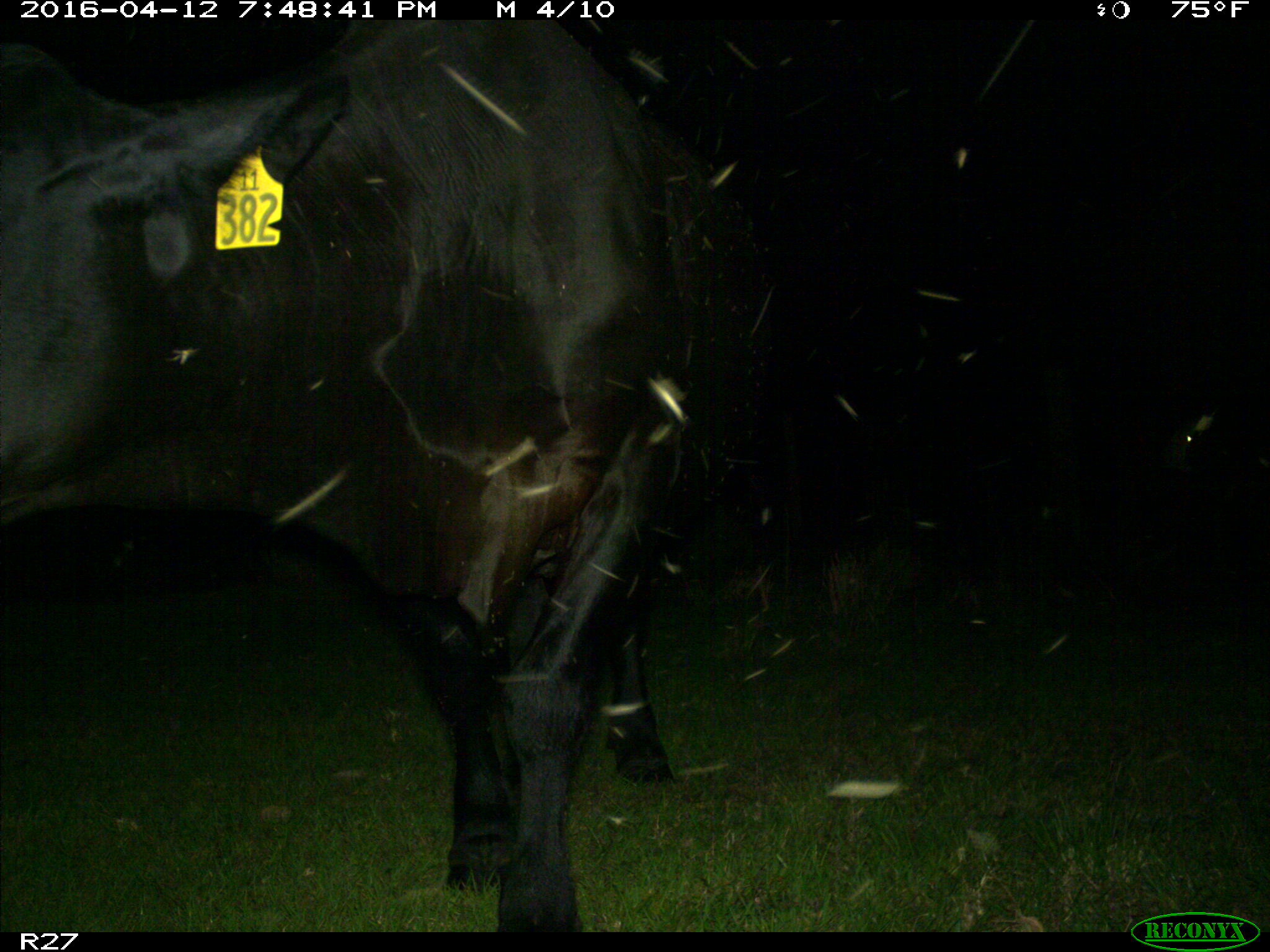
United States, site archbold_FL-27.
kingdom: Animalia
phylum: Chordata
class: Mammalia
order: Artiodactyla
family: Bovidae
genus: Bos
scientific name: Bos taurus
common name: domestic cow